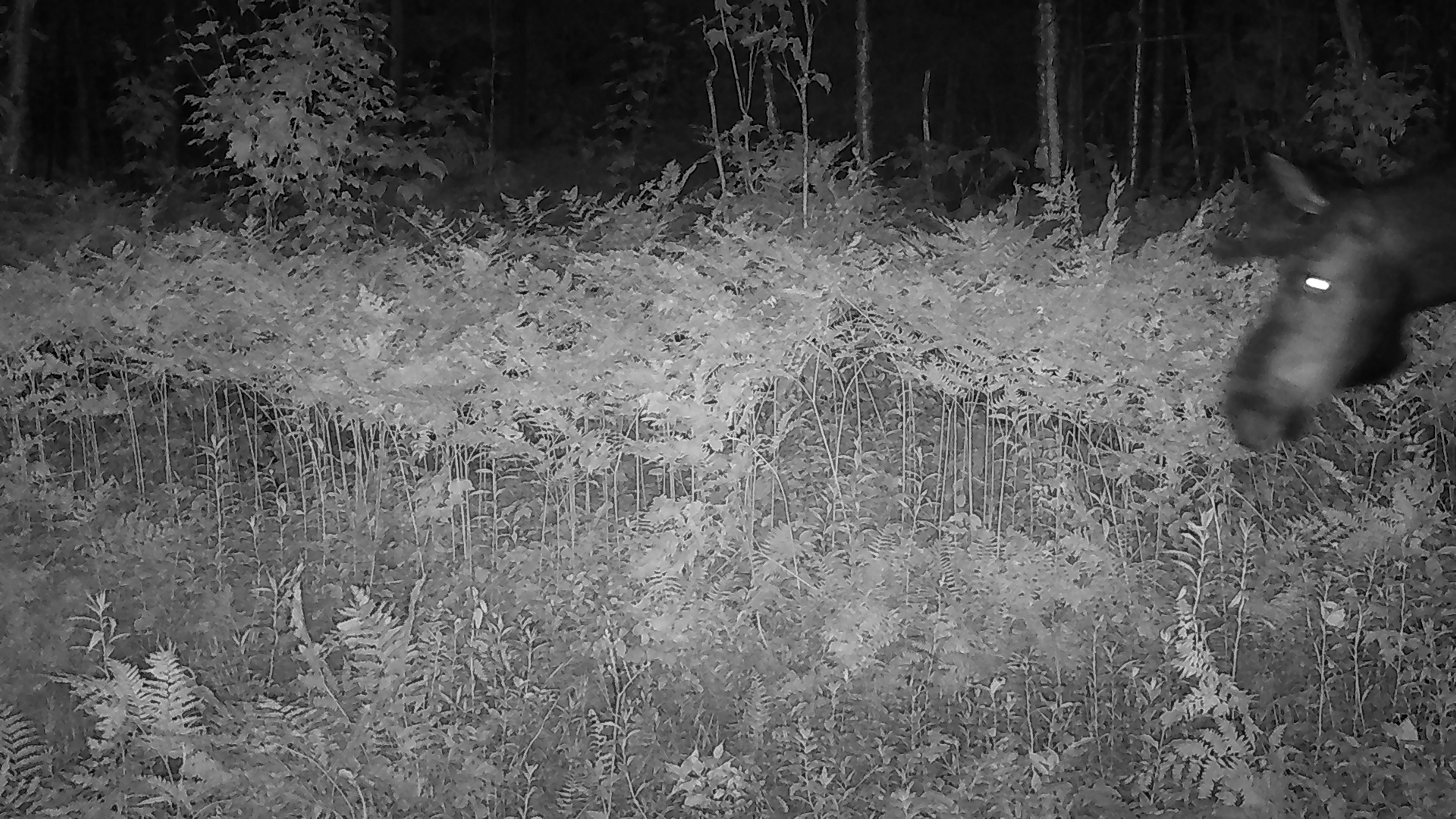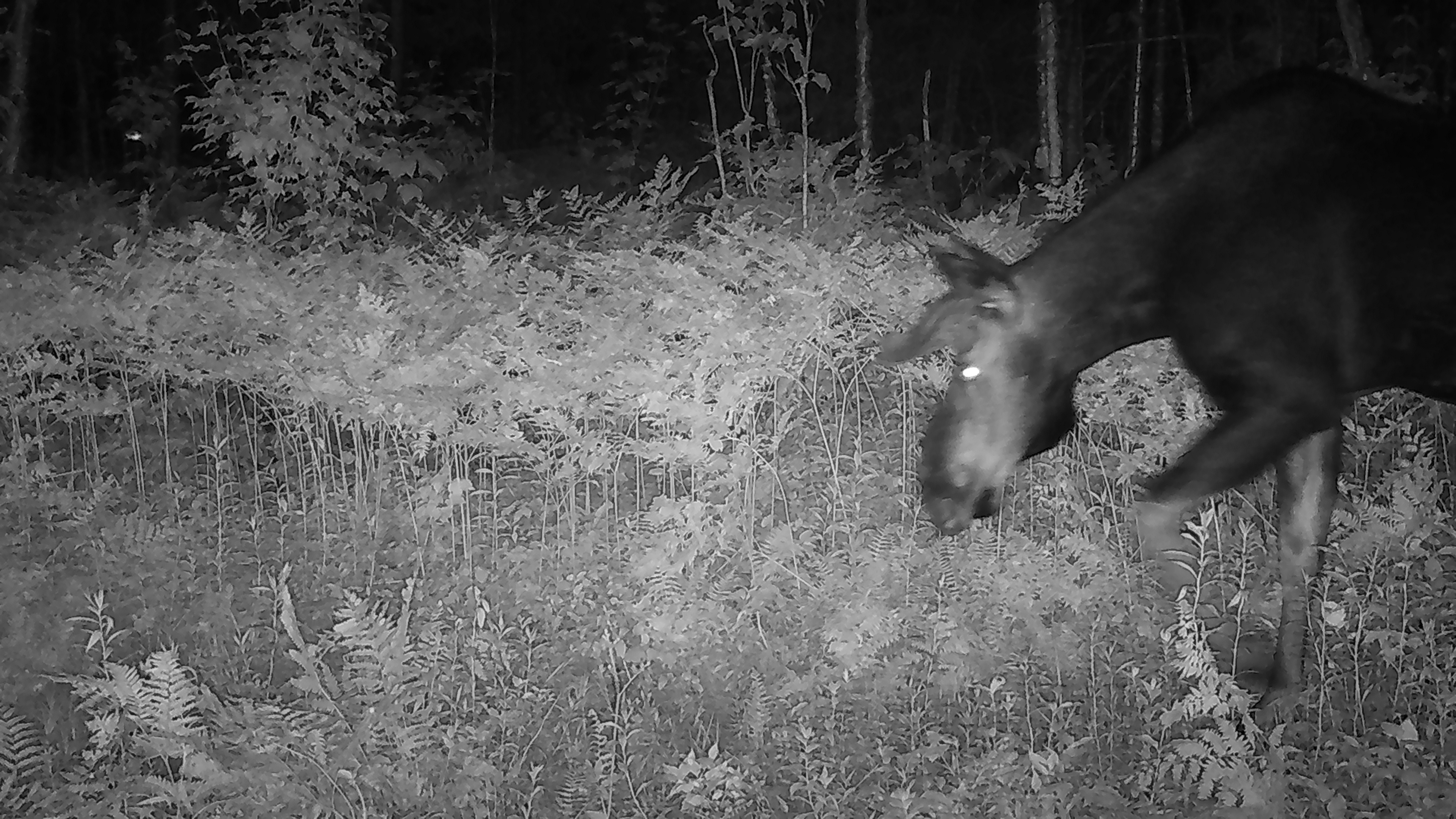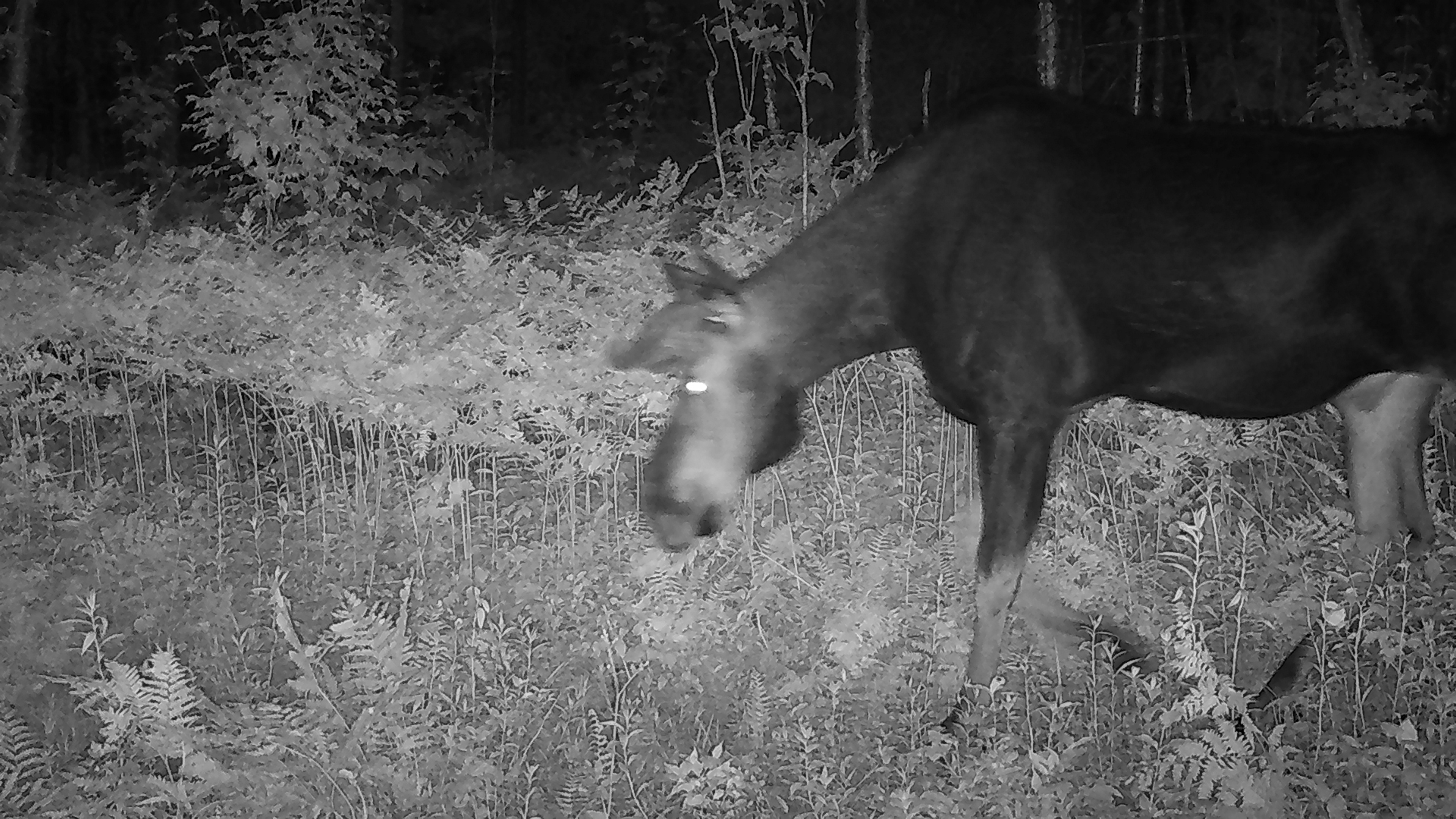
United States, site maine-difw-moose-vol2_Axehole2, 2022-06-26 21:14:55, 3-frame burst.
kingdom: Animalia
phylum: Chordata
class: Mammalia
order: Artiodactyla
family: Cervidae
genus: Alces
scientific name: Alces alces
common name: moose